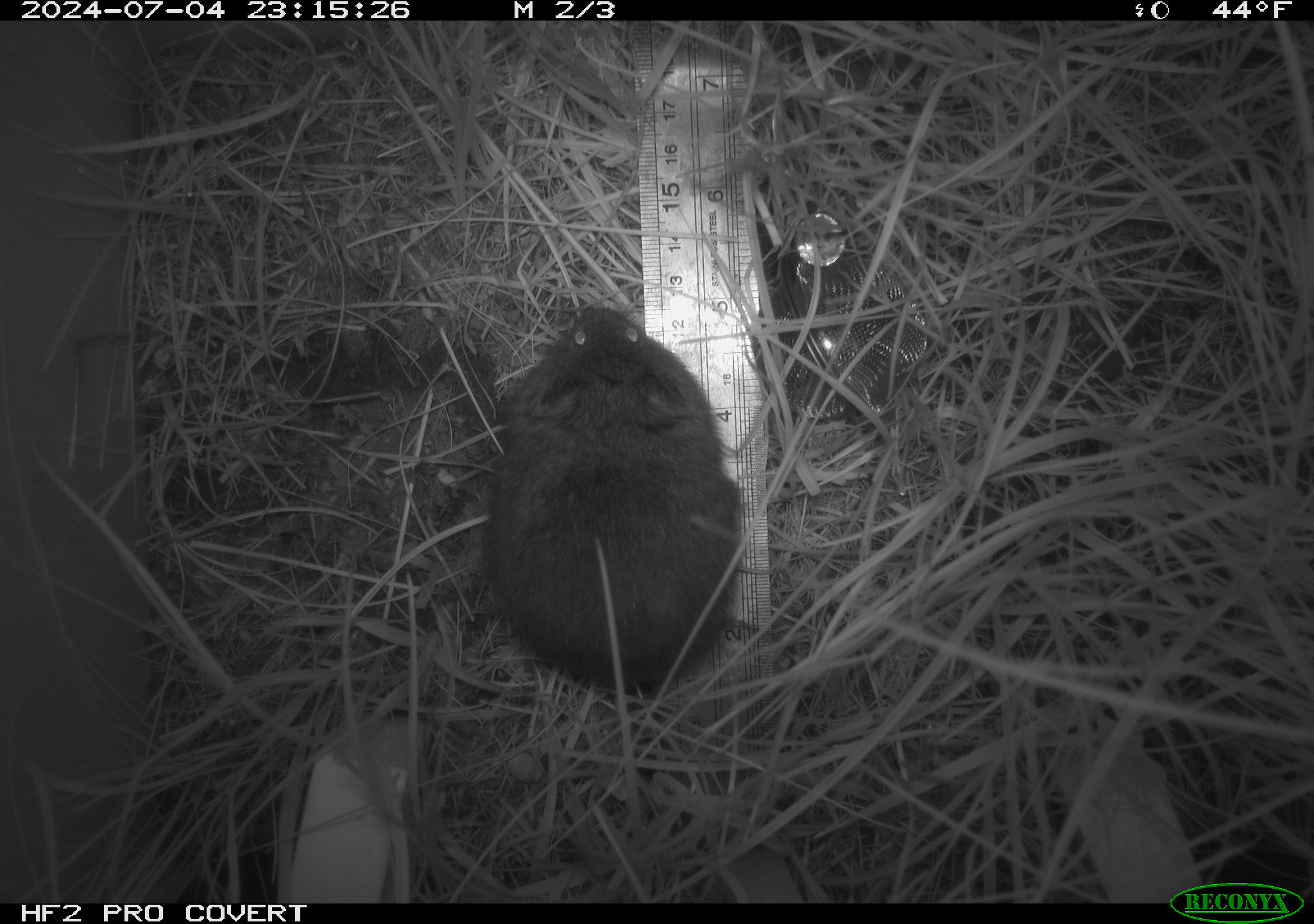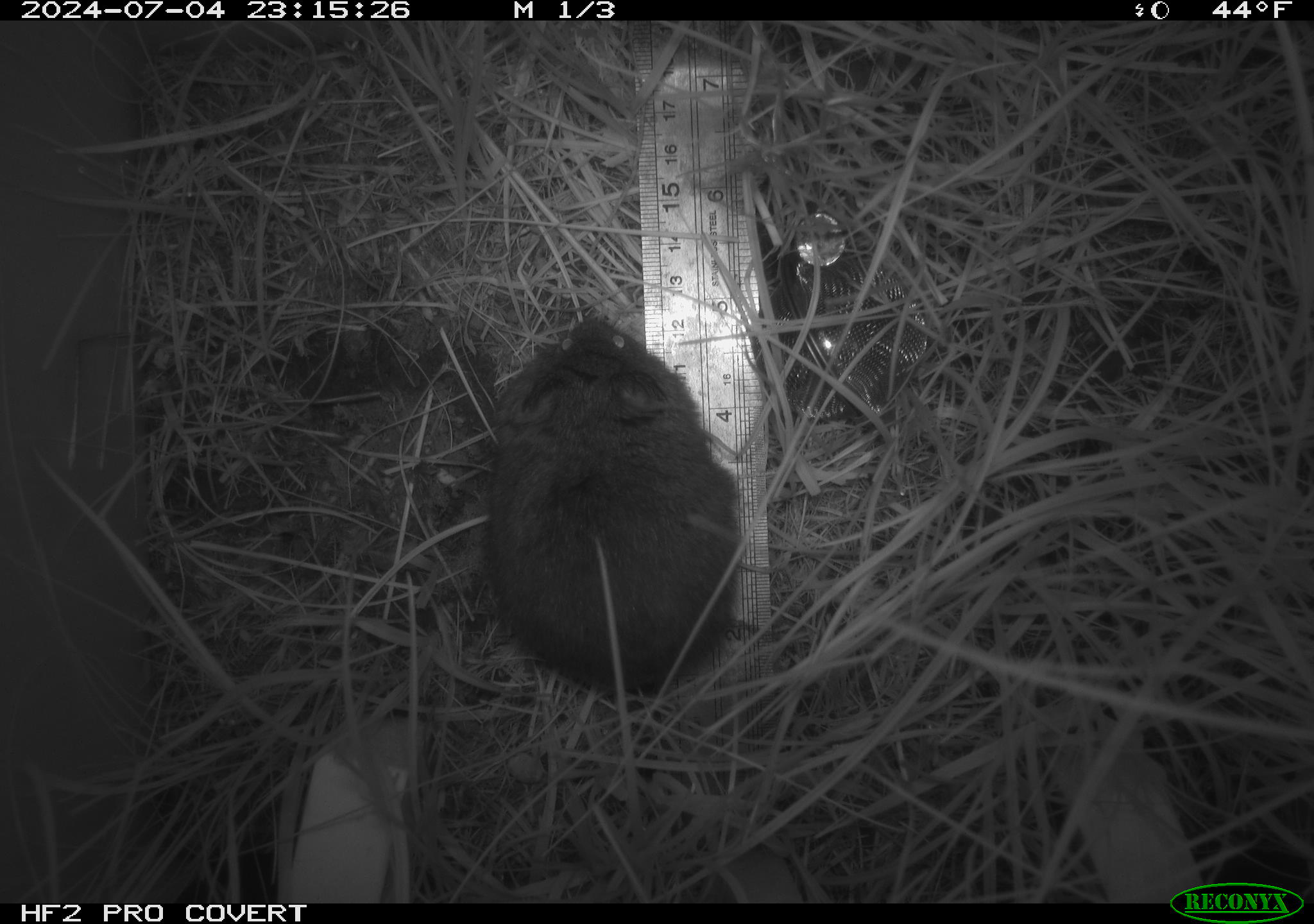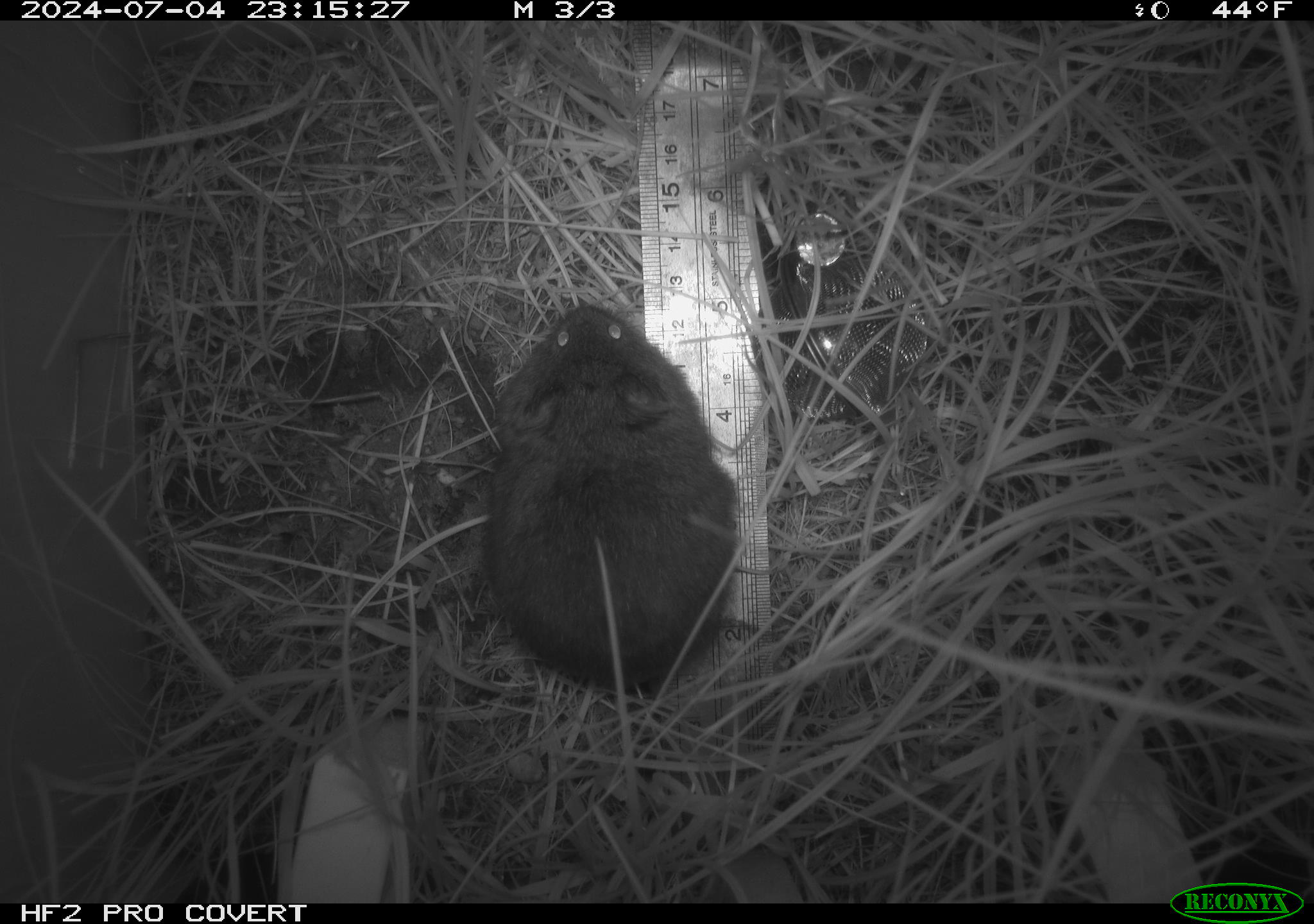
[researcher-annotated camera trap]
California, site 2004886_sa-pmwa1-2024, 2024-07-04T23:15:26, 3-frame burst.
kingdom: Animalia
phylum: Chordata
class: Mammalia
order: Rodentia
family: Cricetidae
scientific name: Arvicolinae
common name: voles, lemmings, and muskrats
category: arvicolinae subfamily